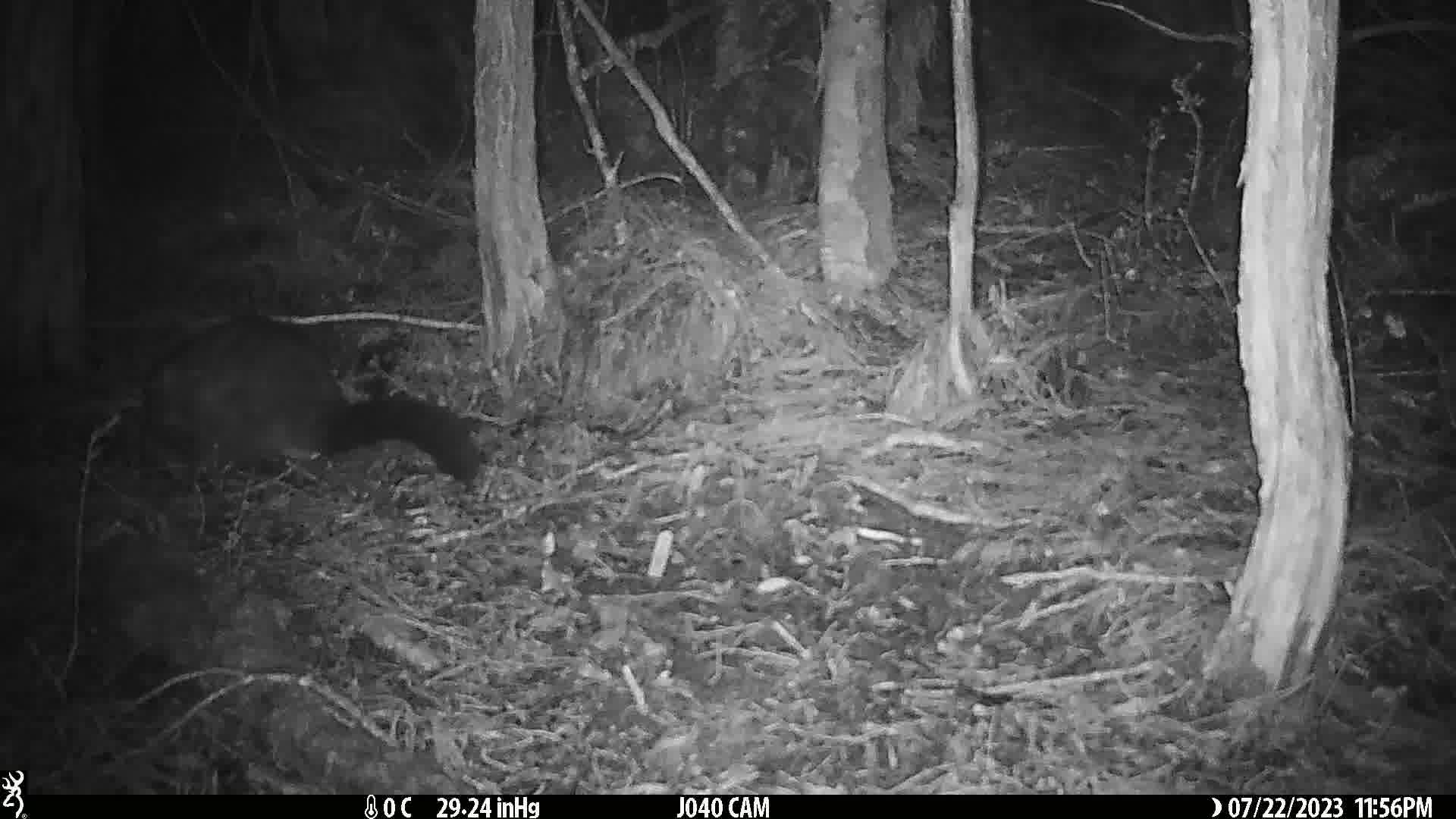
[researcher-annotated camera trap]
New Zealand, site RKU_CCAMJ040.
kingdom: Animalia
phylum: Chordata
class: Mammalia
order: Diprotodontia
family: Phalangeridae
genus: Trichosurus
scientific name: Trichosurus vulpecula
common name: common brushtail possum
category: possum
Possum (common brushtail possum) (Trichosurus vulpecula).